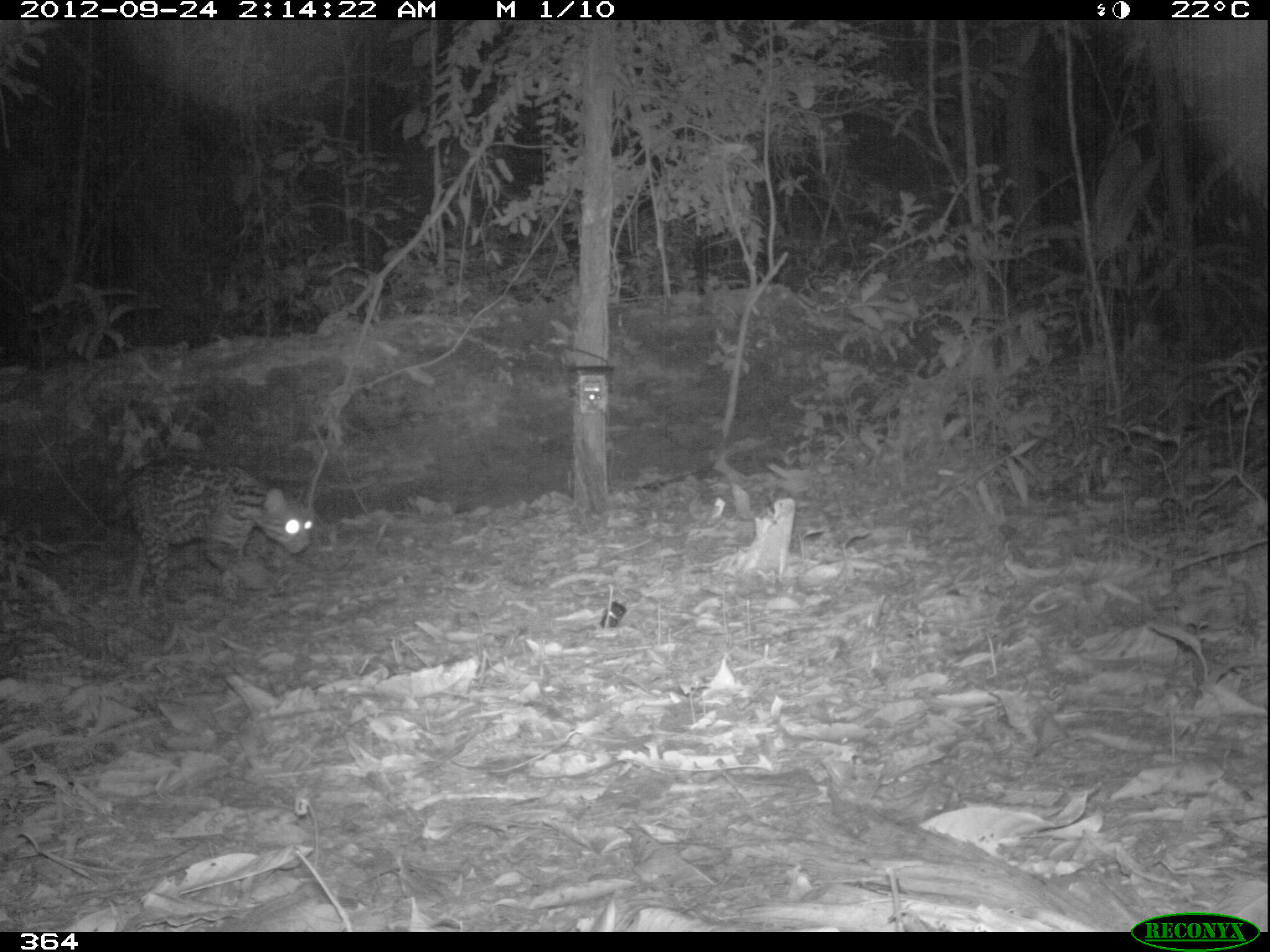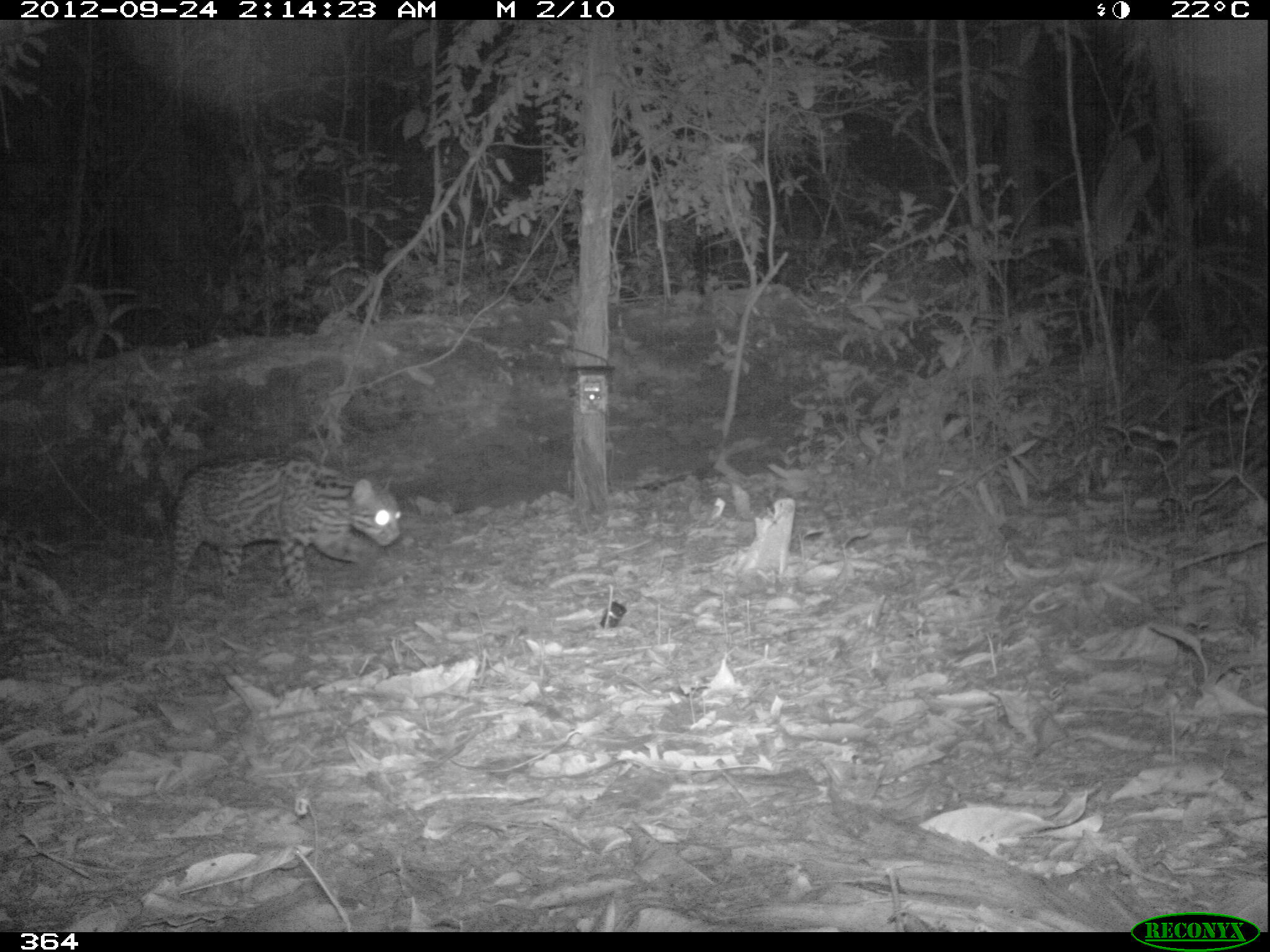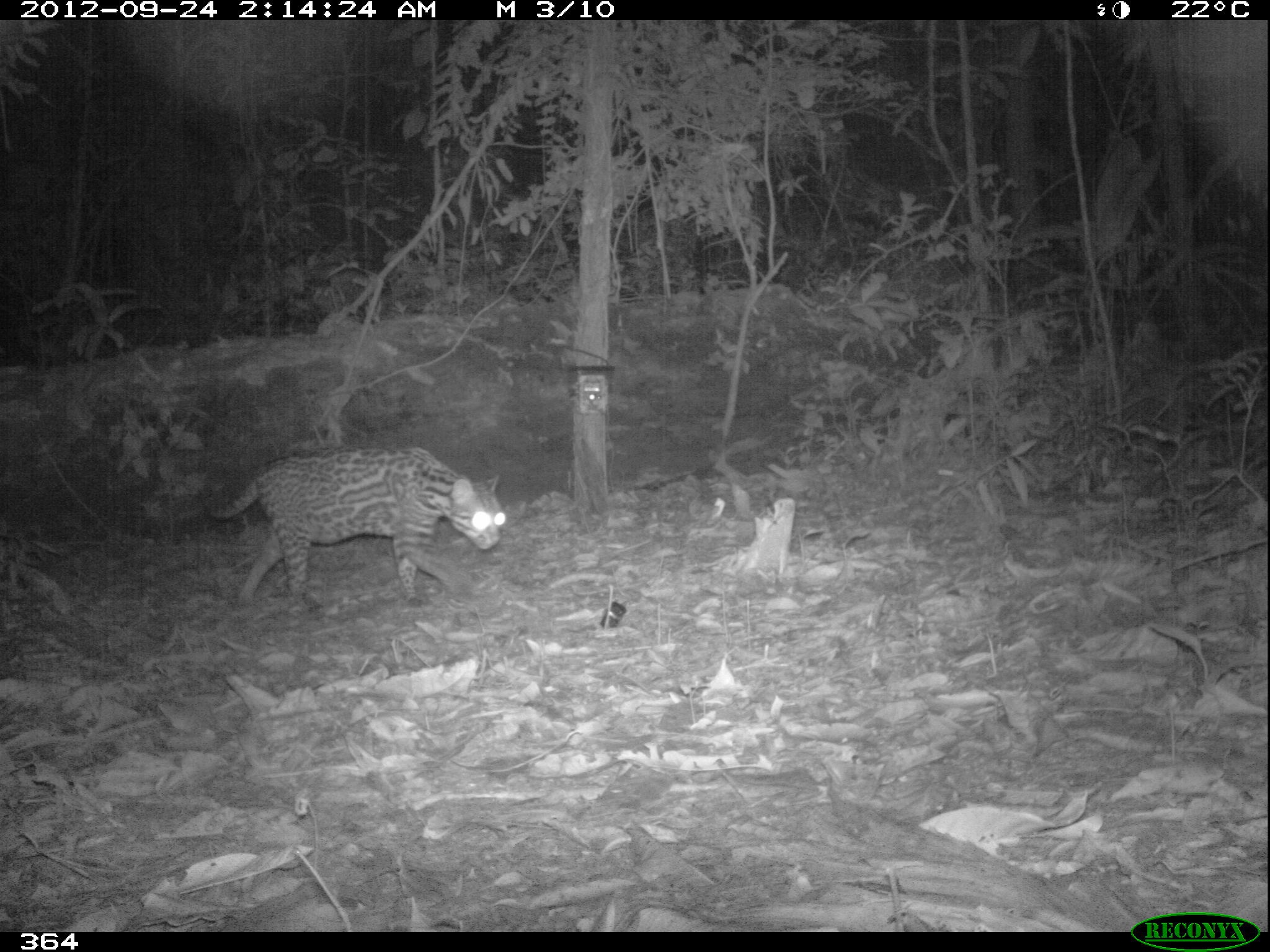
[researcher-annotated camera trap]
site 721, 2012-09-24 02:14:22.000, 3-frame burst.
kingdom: Animalia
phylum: Chordata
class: Mammalia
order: Carnivora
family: Felidae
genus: Leopardus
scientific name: Leopardus pardalis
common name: ocelot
Leopardus pardalis (ocelot).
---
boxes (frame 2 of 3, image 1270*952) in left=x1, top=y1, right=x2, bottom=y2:
leopardus pardalis: left=169, top=455, right=402, bottom=614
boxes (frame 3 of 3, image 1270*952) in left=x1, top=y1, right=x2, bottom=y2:
leopardus pardalis: left=200, top=443, right=506, bottom=606